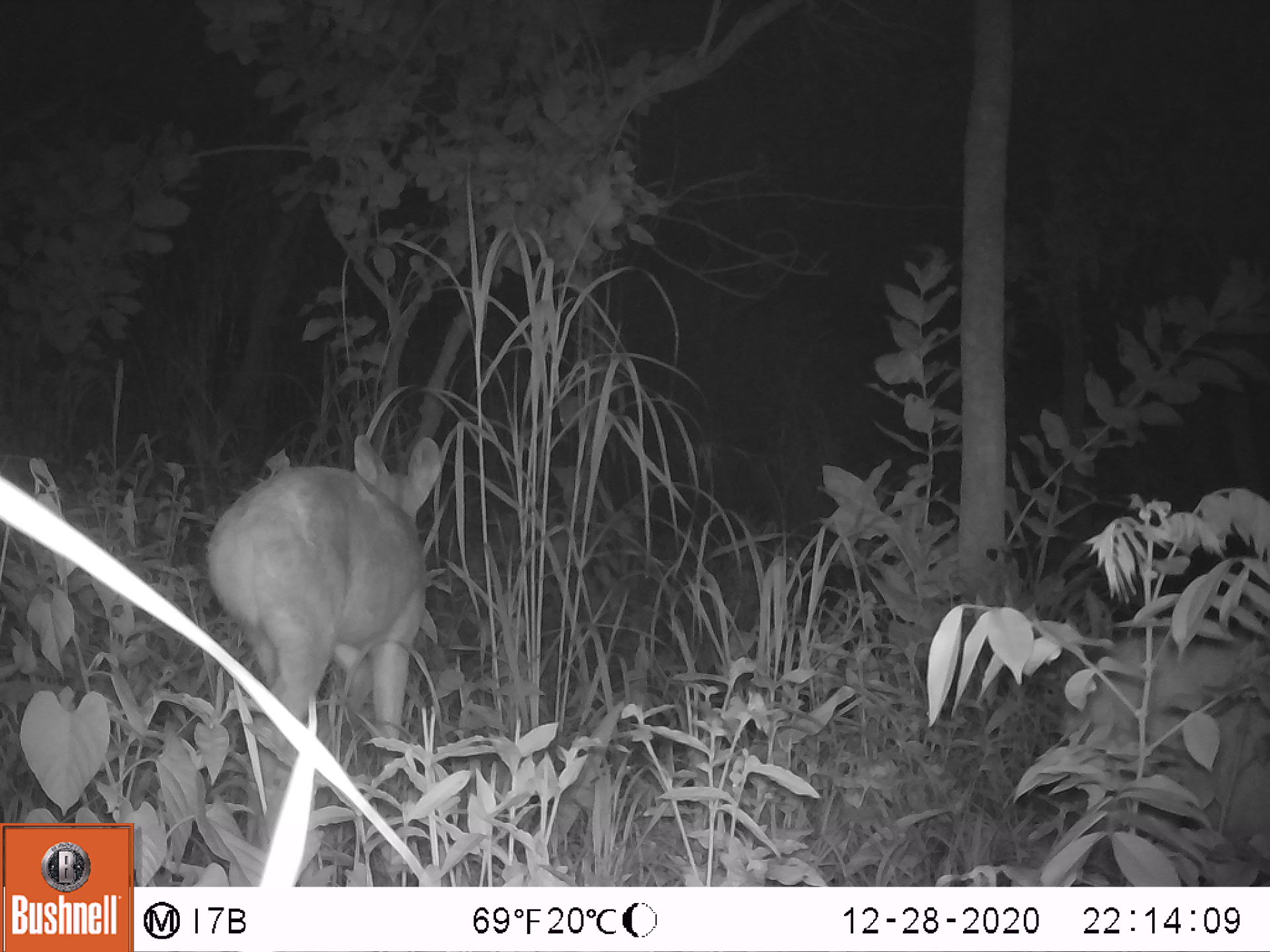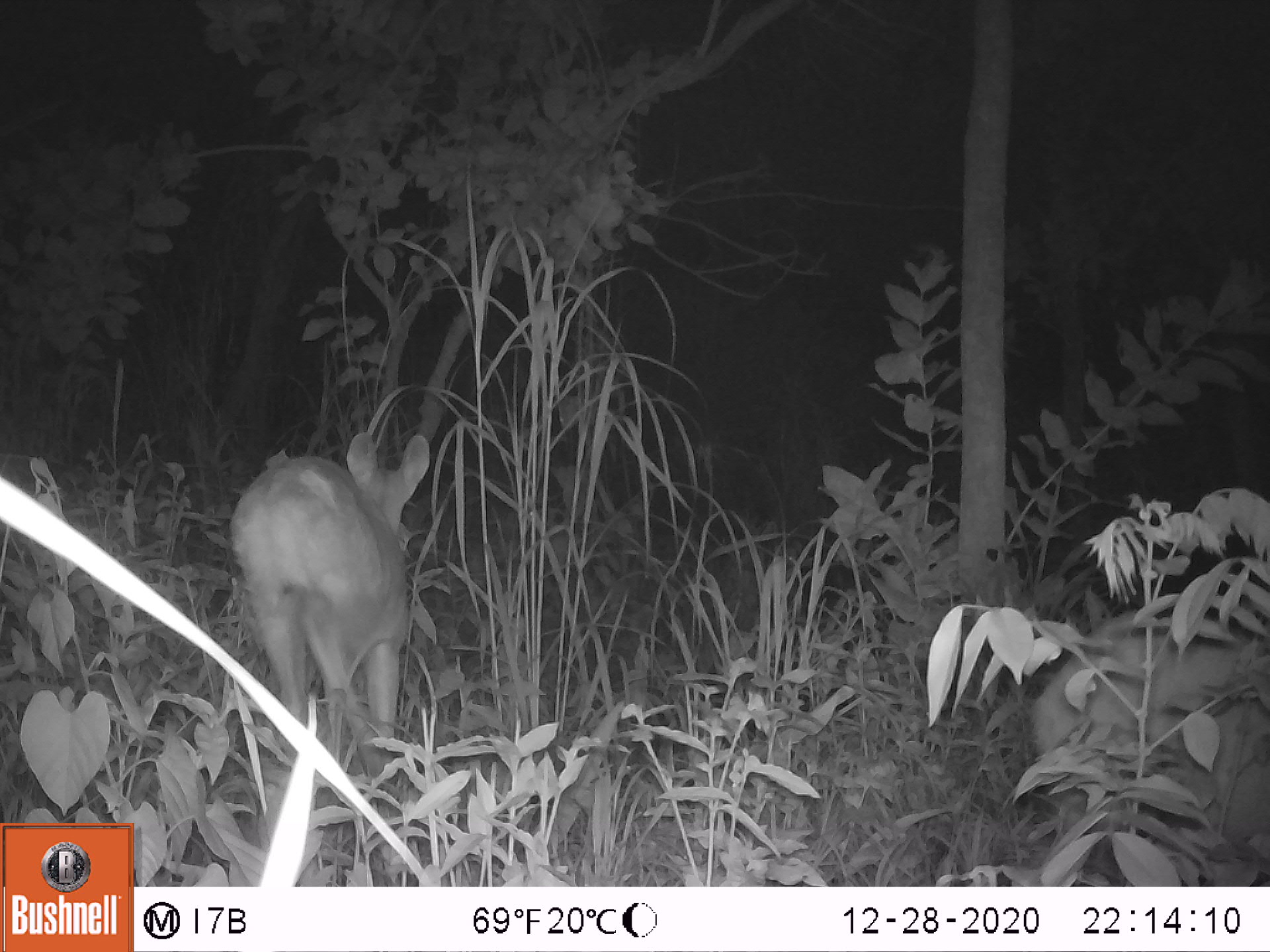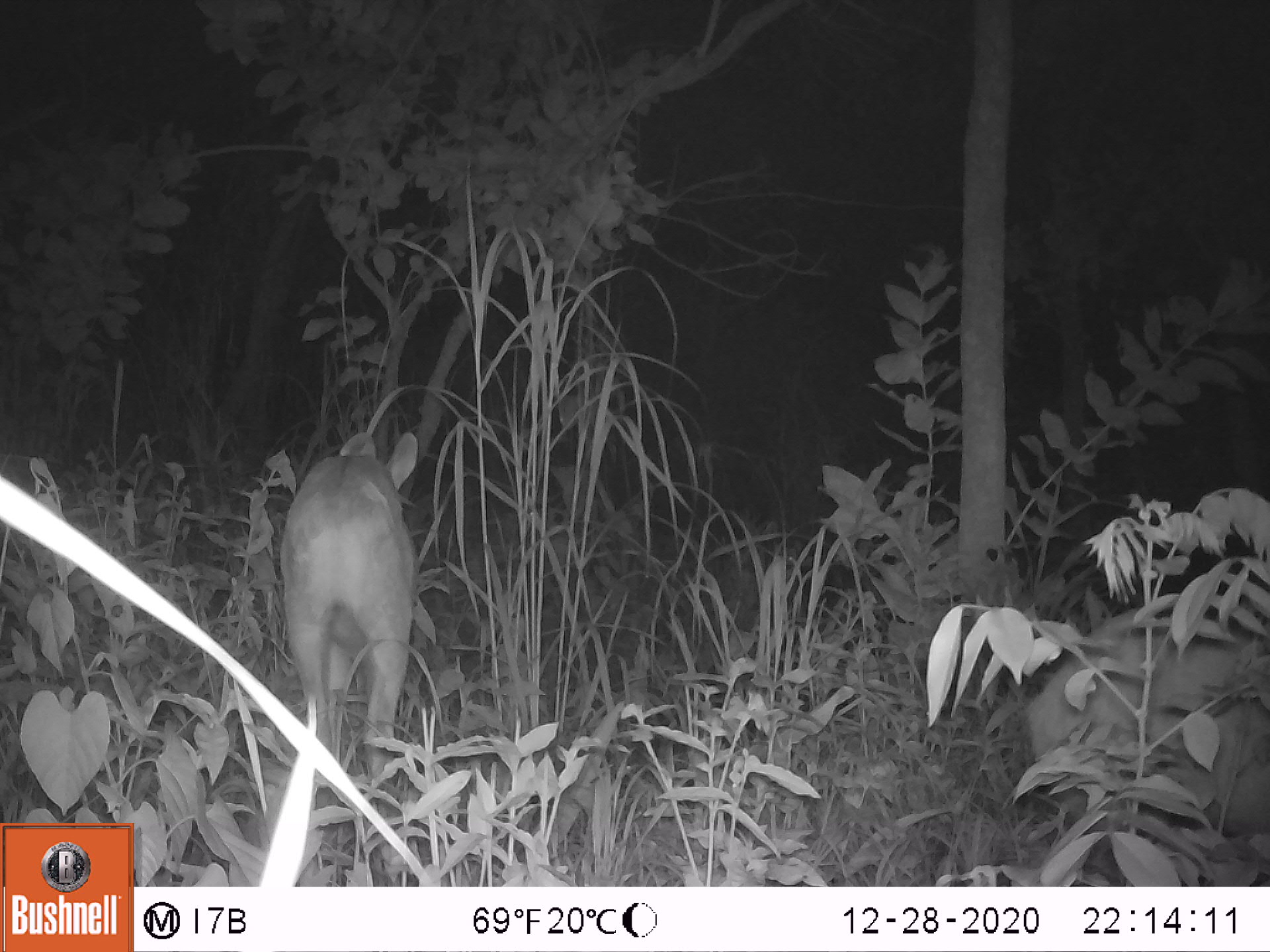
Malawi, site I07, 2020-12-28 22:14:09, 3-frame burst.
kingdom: Animalia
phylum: Chordata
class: Mammalia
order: Artiodactyla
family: Bovidae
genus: Tragelaphus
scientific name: Tragelaphus sylvaticus sylvaticus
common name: cape bushbuck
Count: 2.